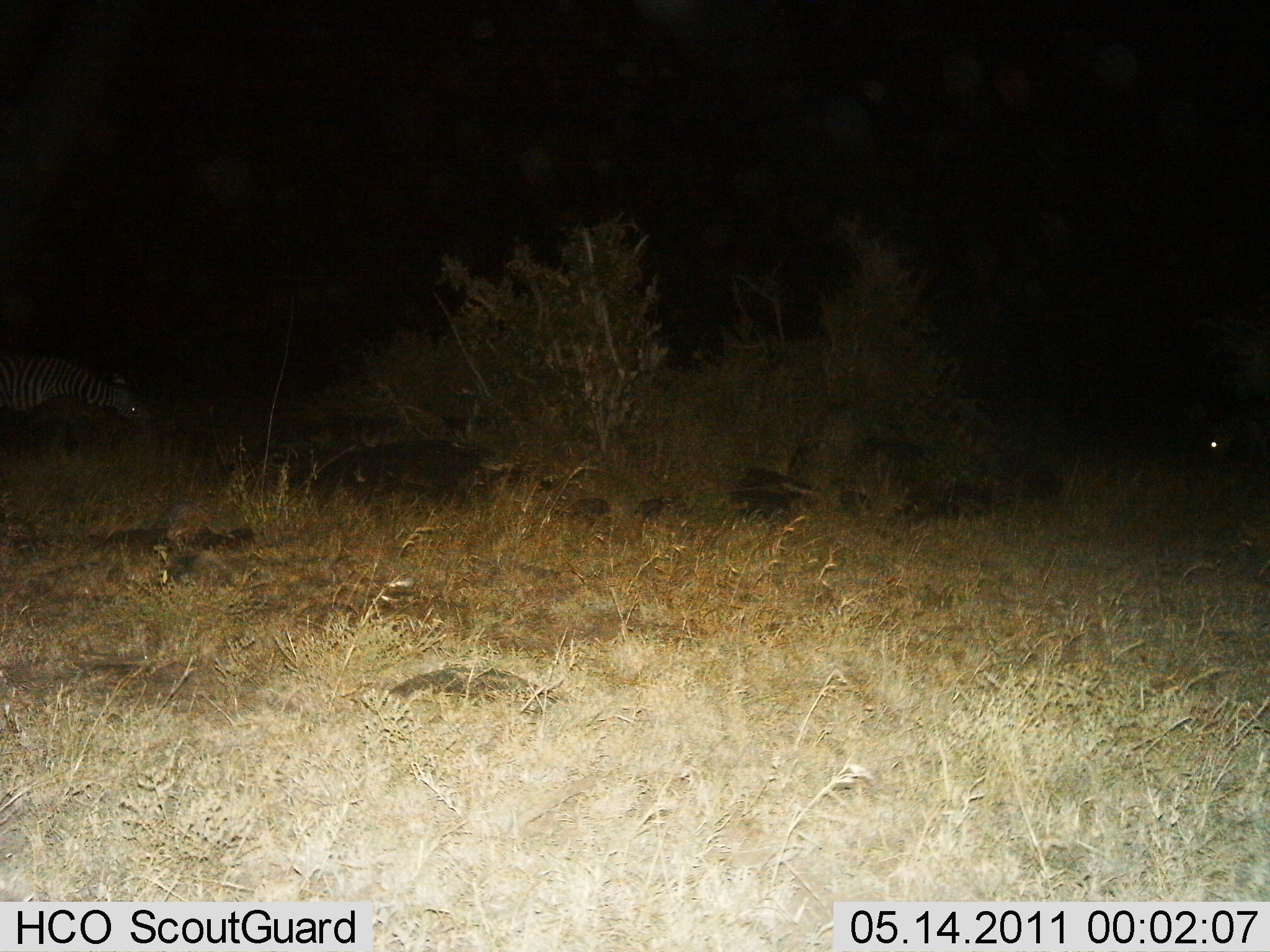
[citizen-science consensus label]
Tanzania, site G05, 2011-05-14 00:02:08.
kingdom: Animalia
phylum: Chordata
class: Mammalia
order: Perissodactyla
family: Equidae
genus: Equus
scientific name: Equus quagga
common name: plains zebra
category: zebra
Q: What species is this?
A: Zebra (plains zebra) (Equus quagga).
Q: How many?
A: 1.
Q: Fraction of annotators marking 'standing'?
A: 30%.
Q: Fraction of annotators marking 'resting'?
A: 20%.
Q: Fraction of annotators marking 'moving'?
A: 20%.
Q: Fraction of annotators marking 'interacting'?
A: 0%.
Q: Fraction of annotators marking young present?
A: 0%.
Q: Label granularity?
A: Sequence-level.